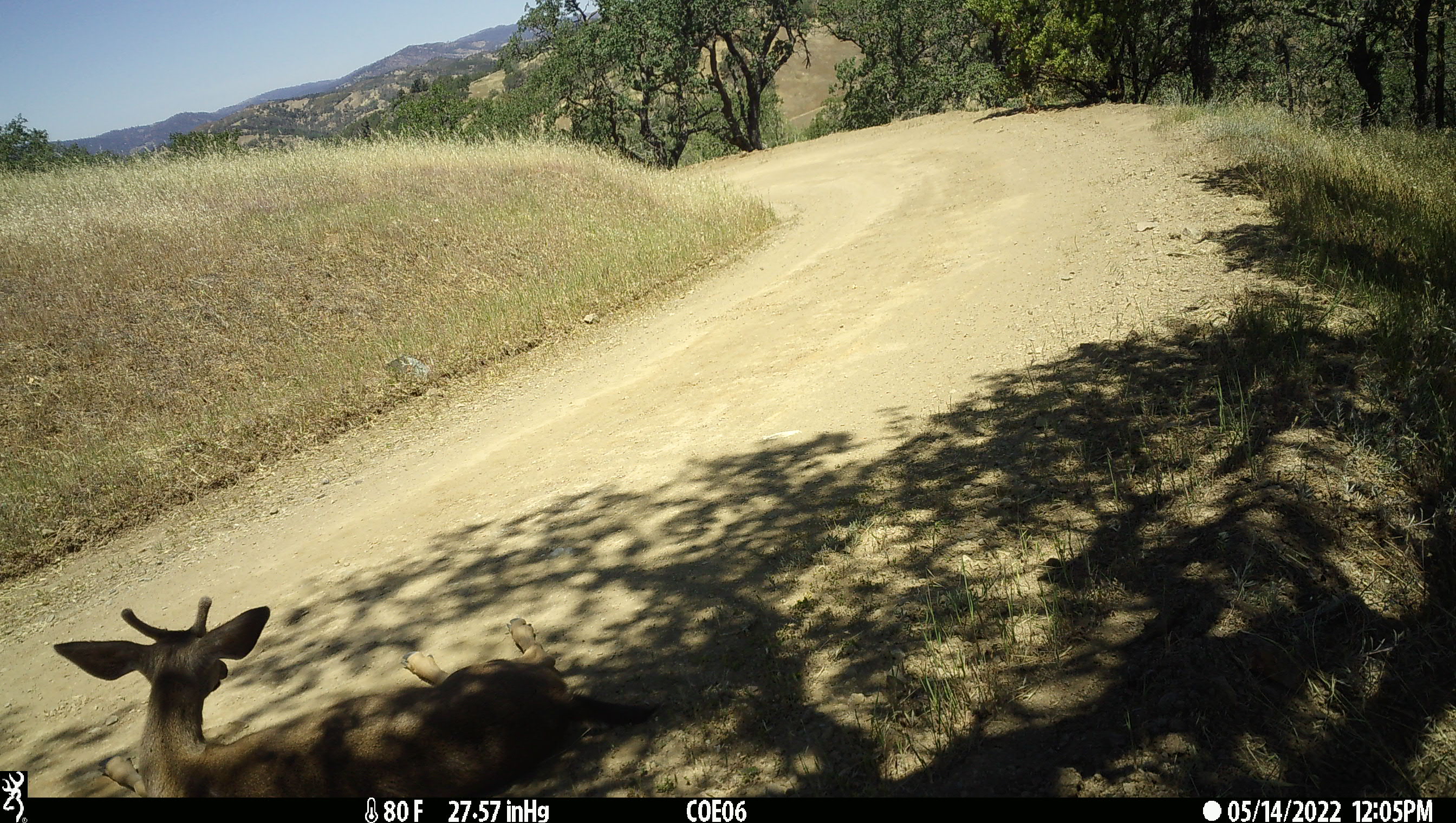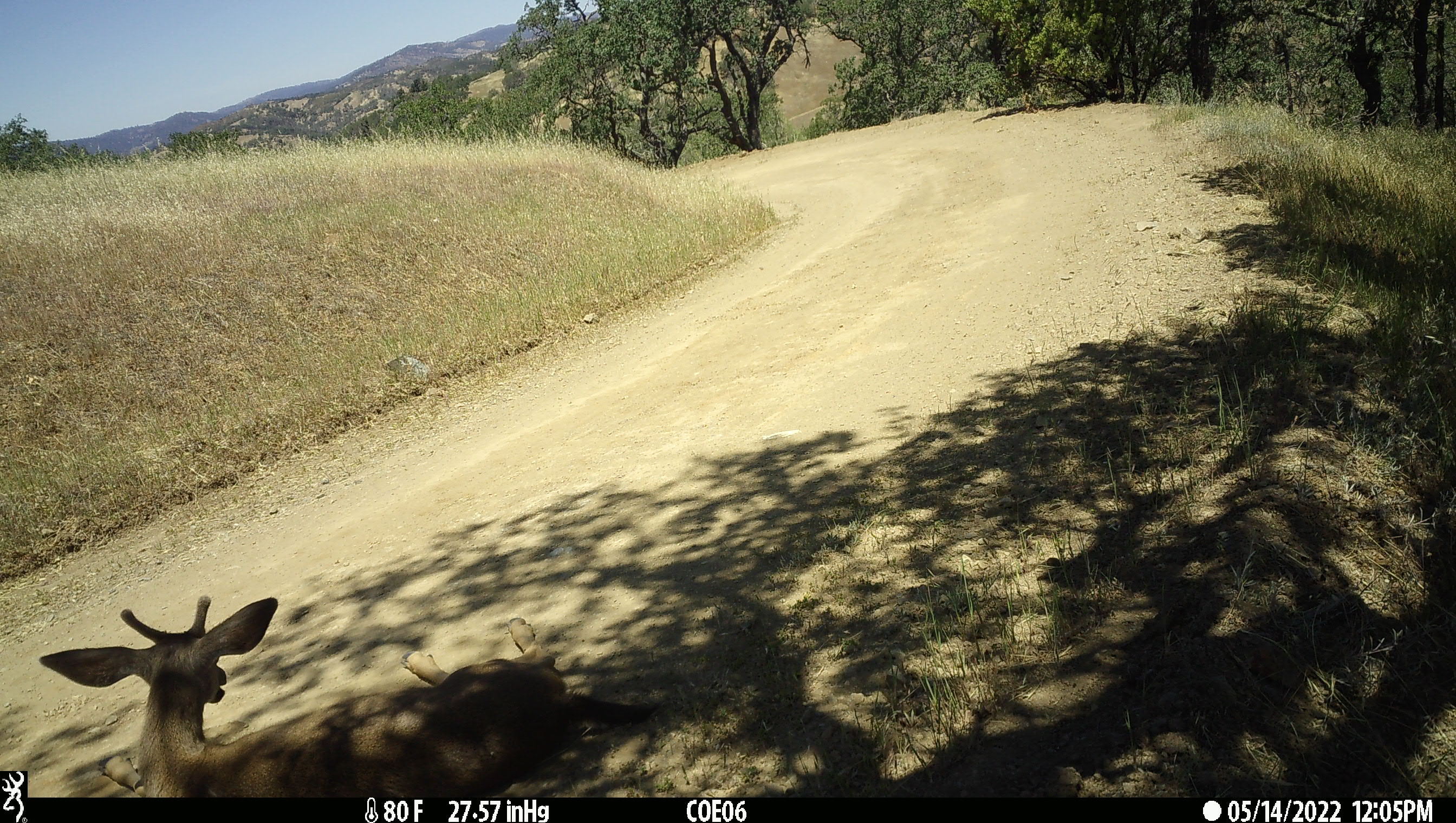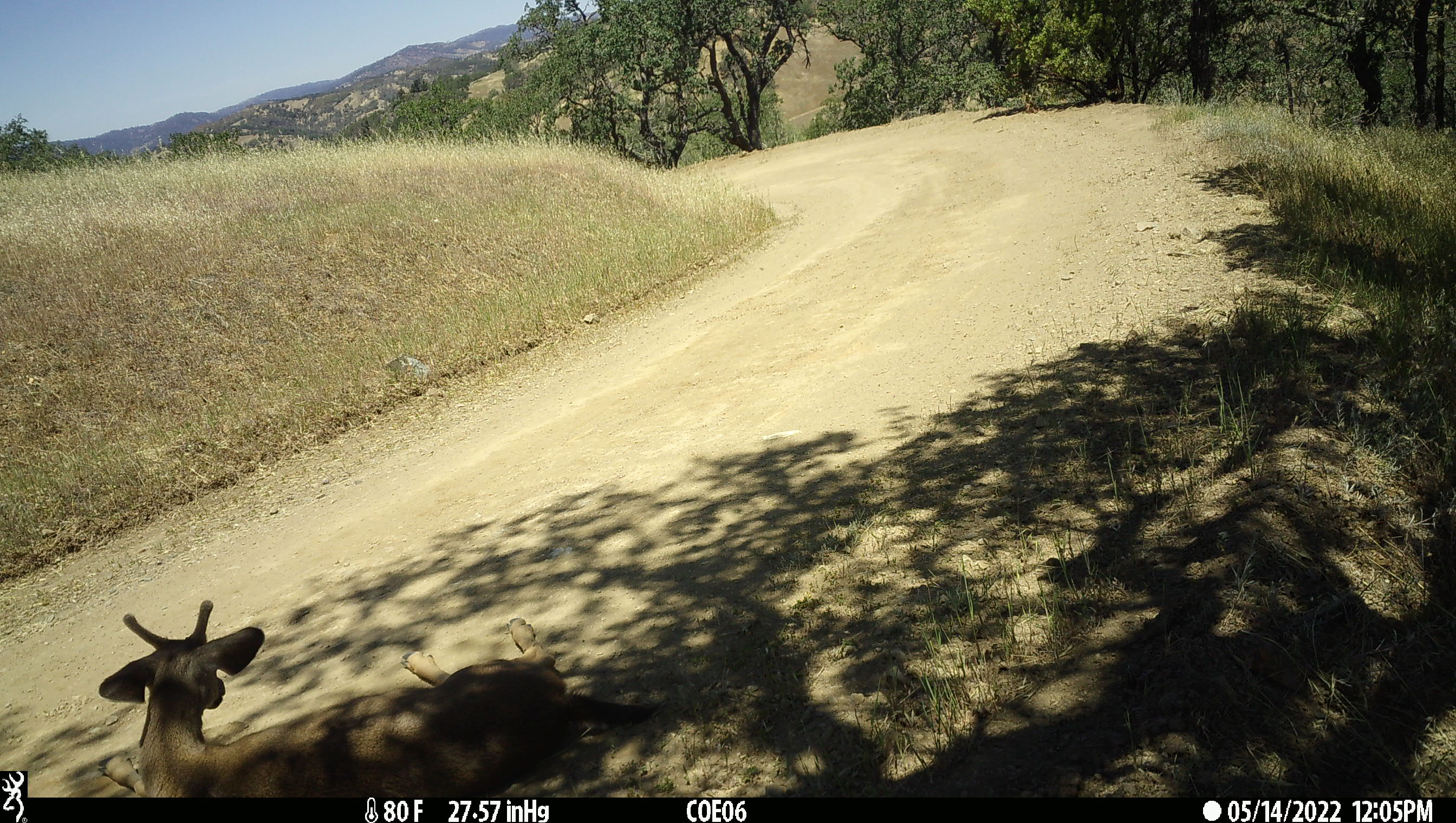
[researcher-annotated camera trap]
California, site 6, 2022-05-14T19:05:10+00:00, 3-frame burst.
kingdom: Animalia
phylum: Chordata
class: Mammalia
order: Artiodactyla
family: Cervidae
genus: Odocoileus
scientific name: Odocoileus hemionus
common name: mule deer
Mule deer (Odocoileus hemionus).